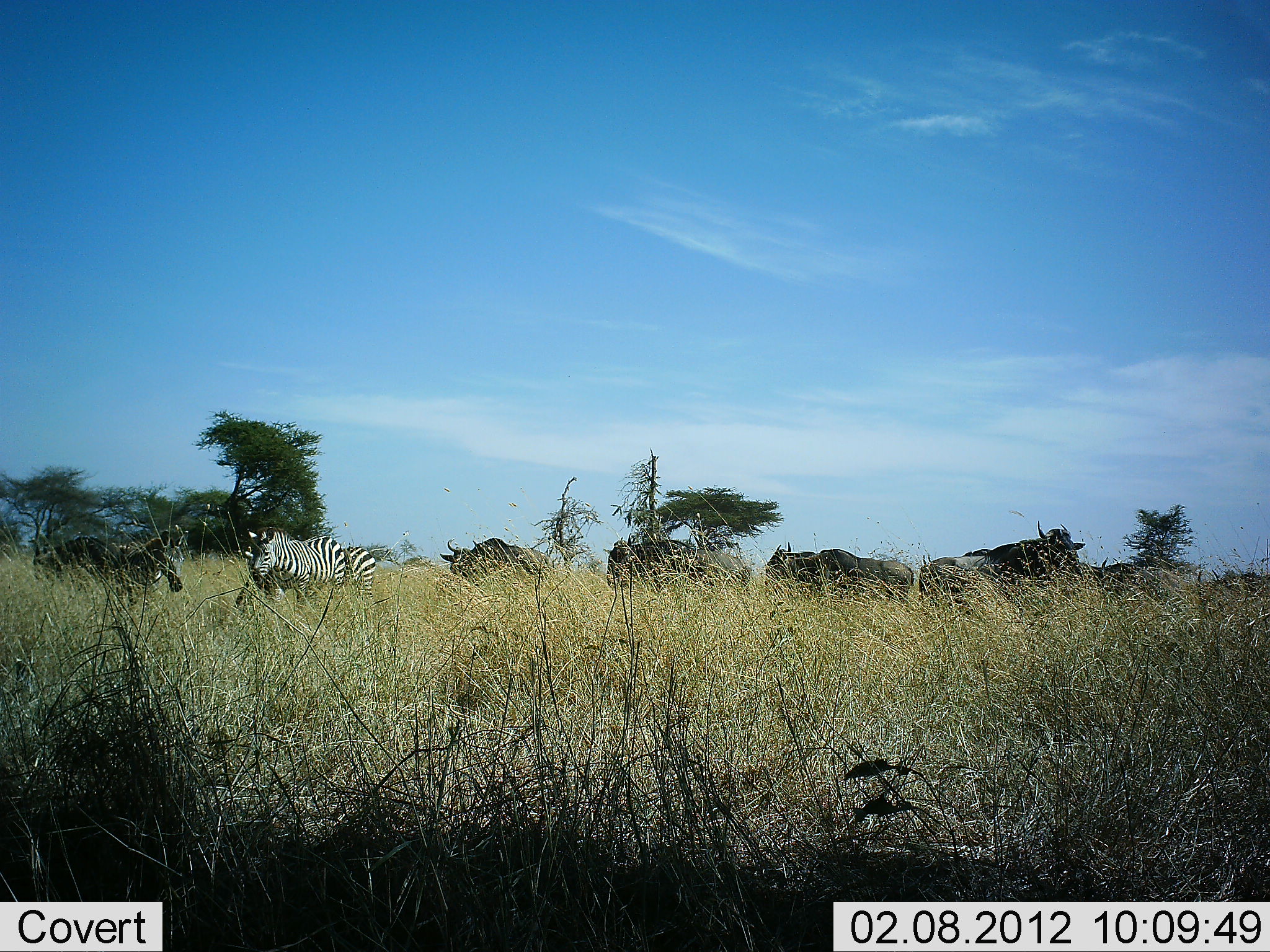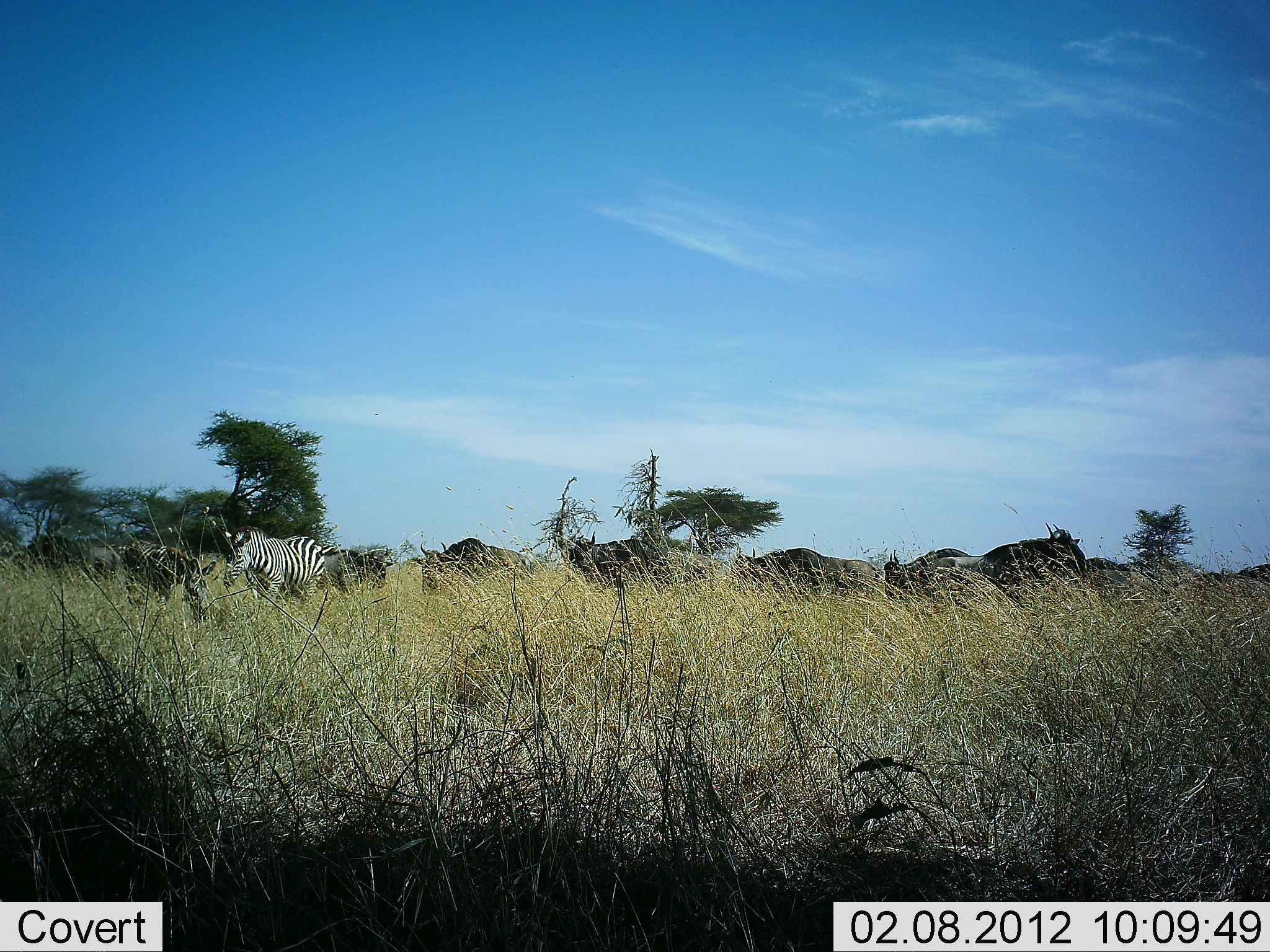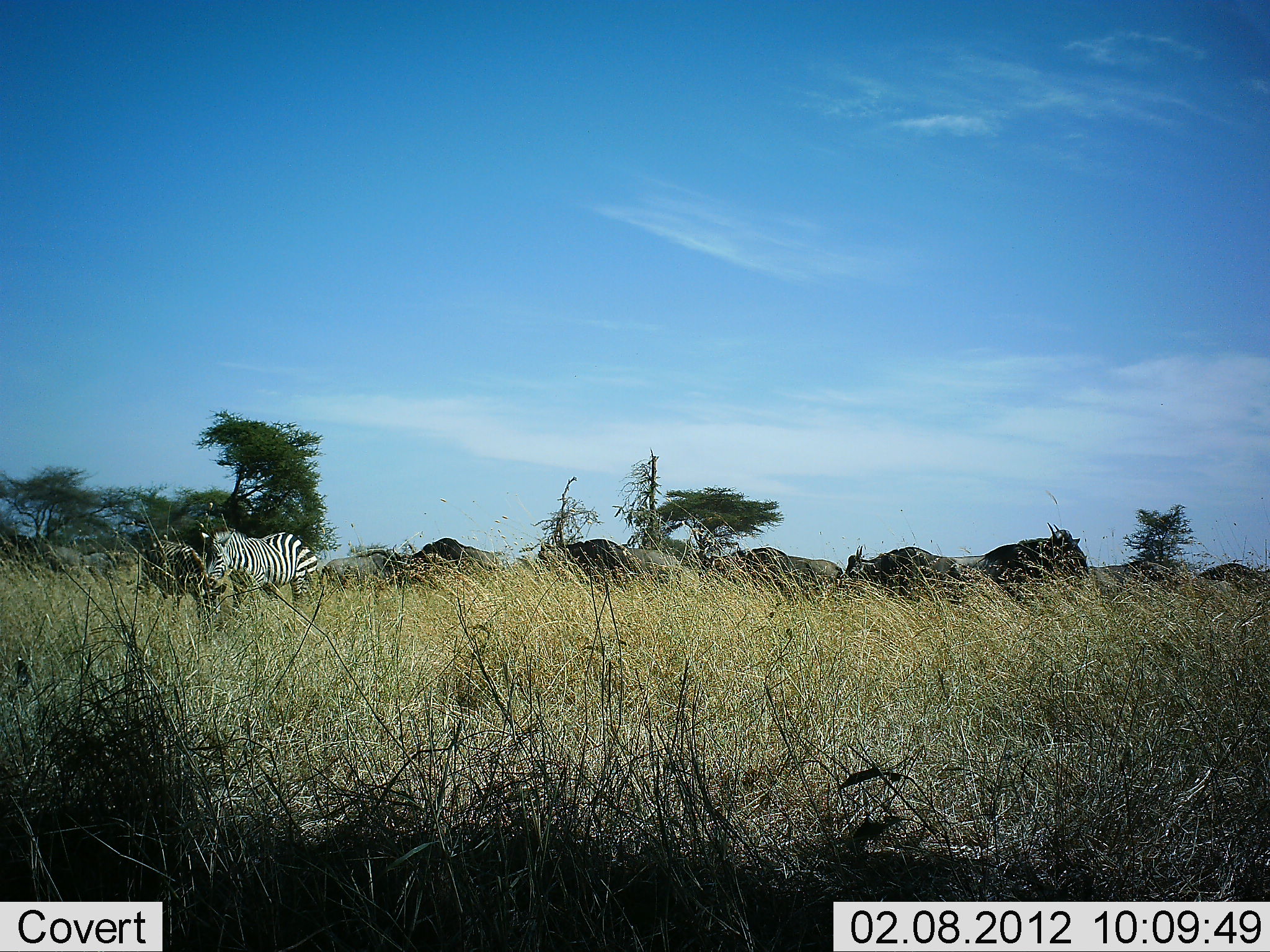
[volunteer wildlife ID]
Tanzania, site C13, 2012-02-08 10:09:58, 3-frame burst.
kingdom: Animalia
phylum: Chordata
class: Mammalia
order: Artiodactyla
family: Bovidae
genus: Connochaetes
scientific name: Connochaetes taurinus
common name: blue wildebeest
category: wildebeest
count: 10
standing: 12%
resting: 0%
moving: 88%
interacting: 0%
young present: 0%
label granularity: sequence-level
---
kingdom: Animalia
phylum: Chordata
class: Mammalia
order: Perissodactyla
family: Equidae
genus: Equus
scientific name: Equus quagga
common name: plains zebra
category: zebra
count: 1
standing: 25%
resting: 0%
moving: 69%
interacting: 0%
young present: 0%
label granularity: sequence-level